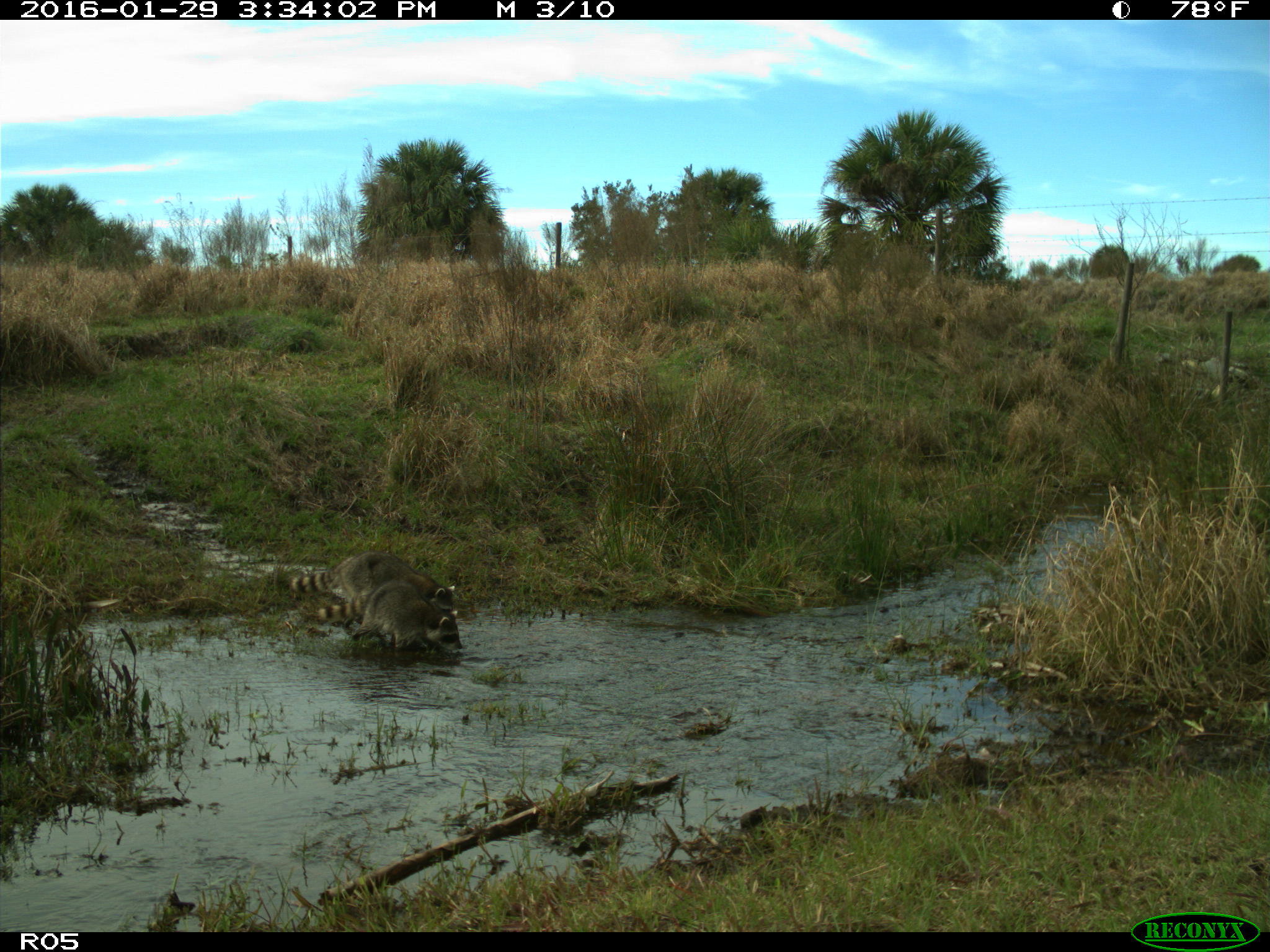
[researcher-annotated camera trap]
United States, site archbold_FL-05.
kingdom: Animalia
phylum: Chordata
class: Mammalia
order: Carnivora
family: Procyonidae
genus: Procyon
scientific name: Procyon lotor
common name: common raccoon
Procyon lotor (common raccoon).